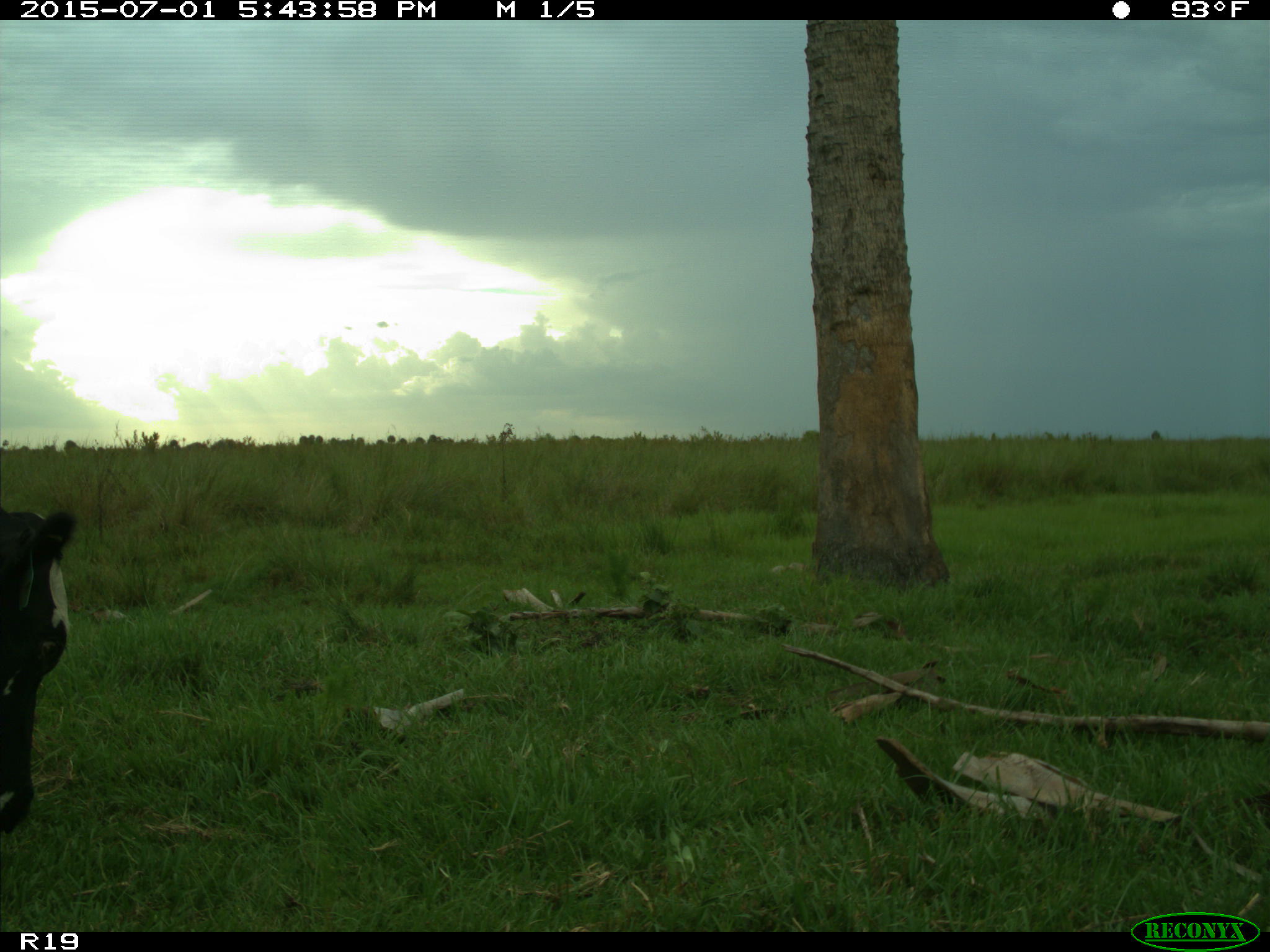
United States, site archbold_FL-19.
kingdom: Animalia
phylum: Chordata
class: Mammalia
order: Artiodactyla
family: Bovidae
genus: Bos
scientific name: Bos taurus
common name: domestic cow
Bos taurus (domestic cow).